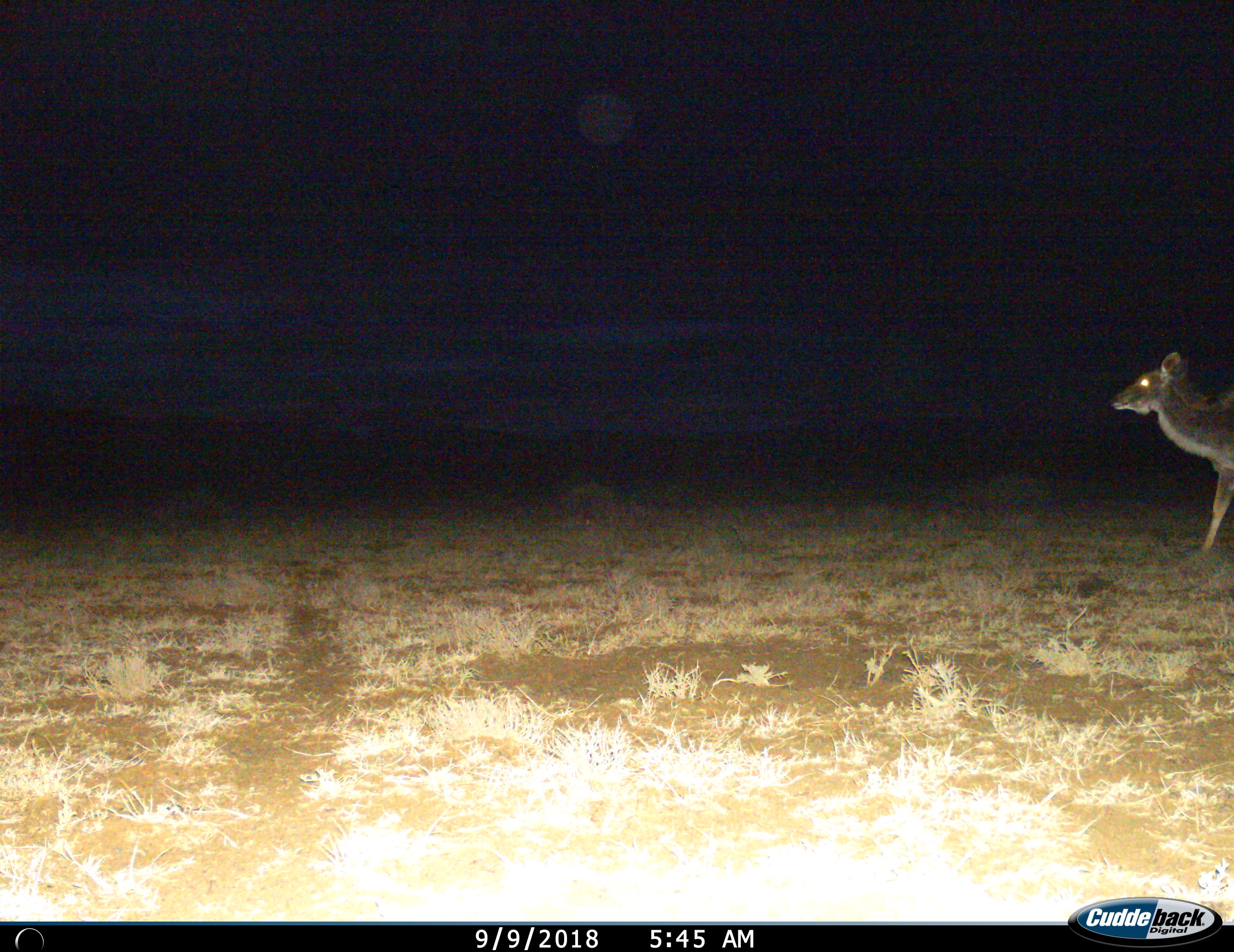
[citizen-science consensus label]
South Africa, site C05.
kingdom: Animalia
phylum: Chordata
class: Mammalia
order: Artiodactyla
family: Bovidae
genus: Tragelaphus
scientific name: Tragelaphus strepsiceros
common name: greater kudu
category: kudu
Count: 1.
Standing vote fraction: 17%.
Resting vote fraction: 0%.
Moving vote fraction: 83%.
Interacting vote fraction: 0%.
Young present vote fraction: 0%.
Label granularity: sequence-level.